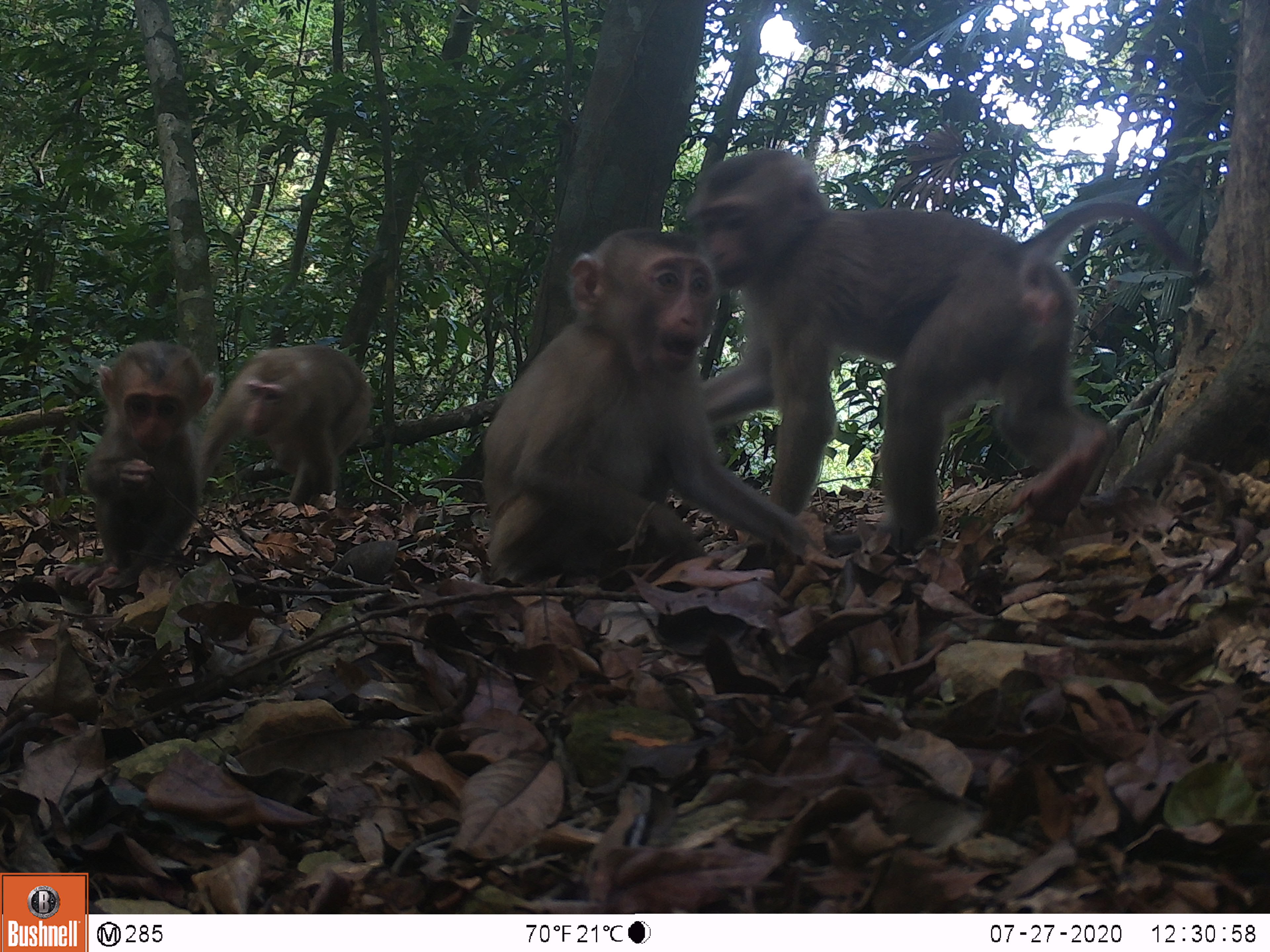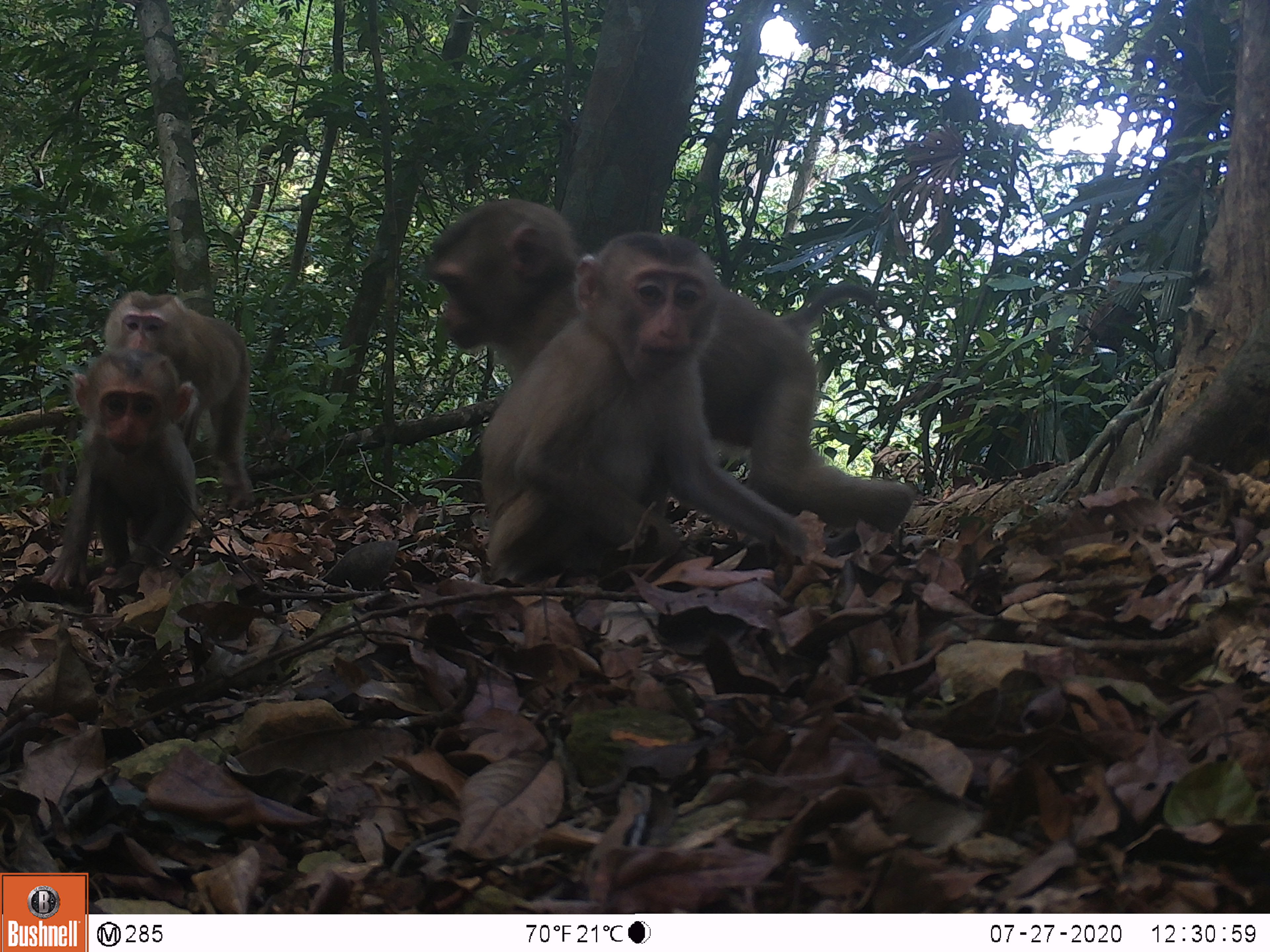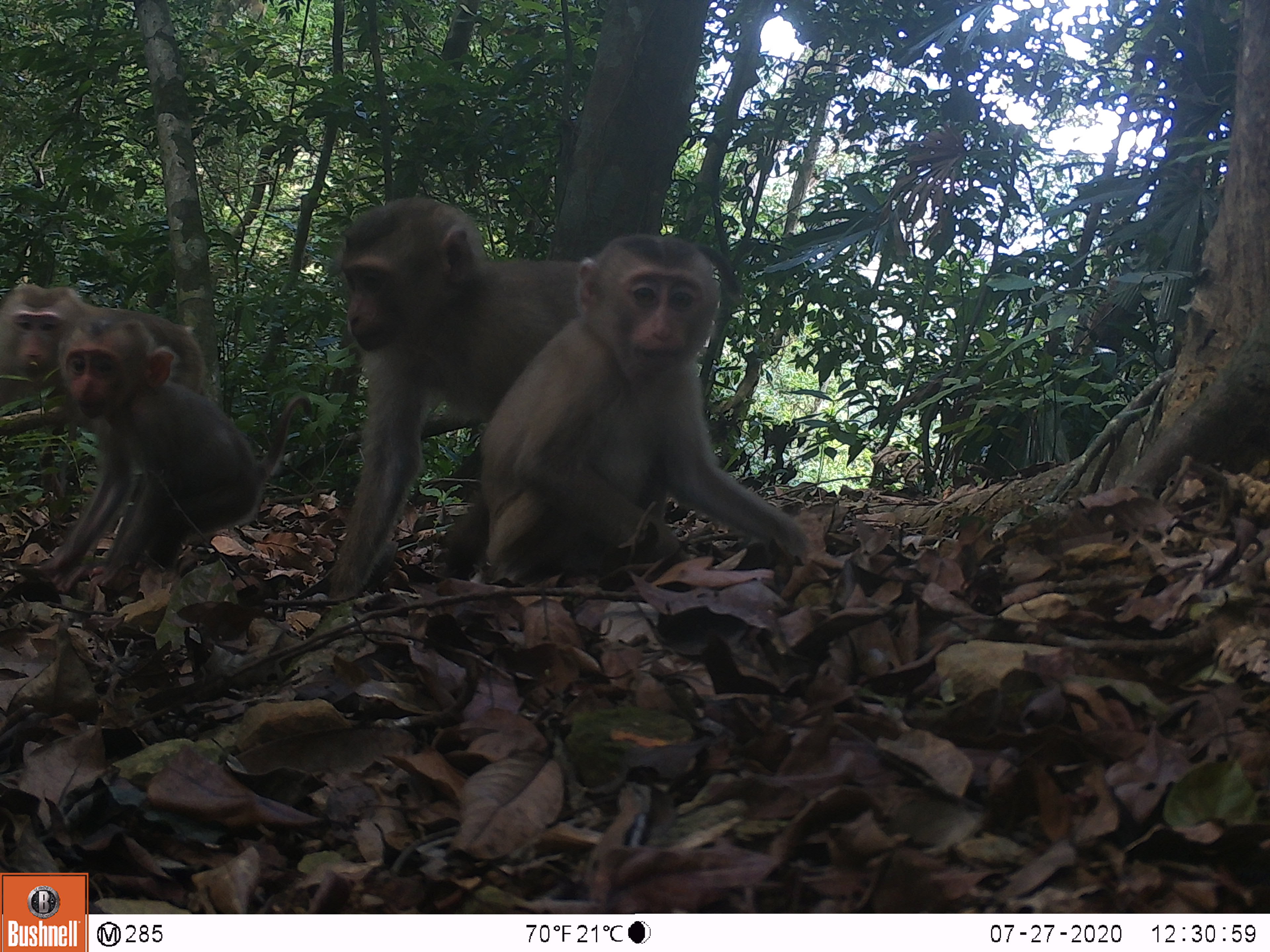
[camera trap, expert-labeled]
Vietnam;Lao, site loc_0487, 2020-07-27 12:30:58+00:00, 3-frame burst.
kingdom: Animalia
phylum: Chordata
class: Mammalia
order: Primates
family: Cercopithecidae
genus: Macaca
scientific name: Macaca nemestrina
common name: pig-tailed macaque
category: pig tailed macaque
Pig tailed macaque (pig-tailed macaque) (Macaca nemestrina). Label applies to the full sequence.